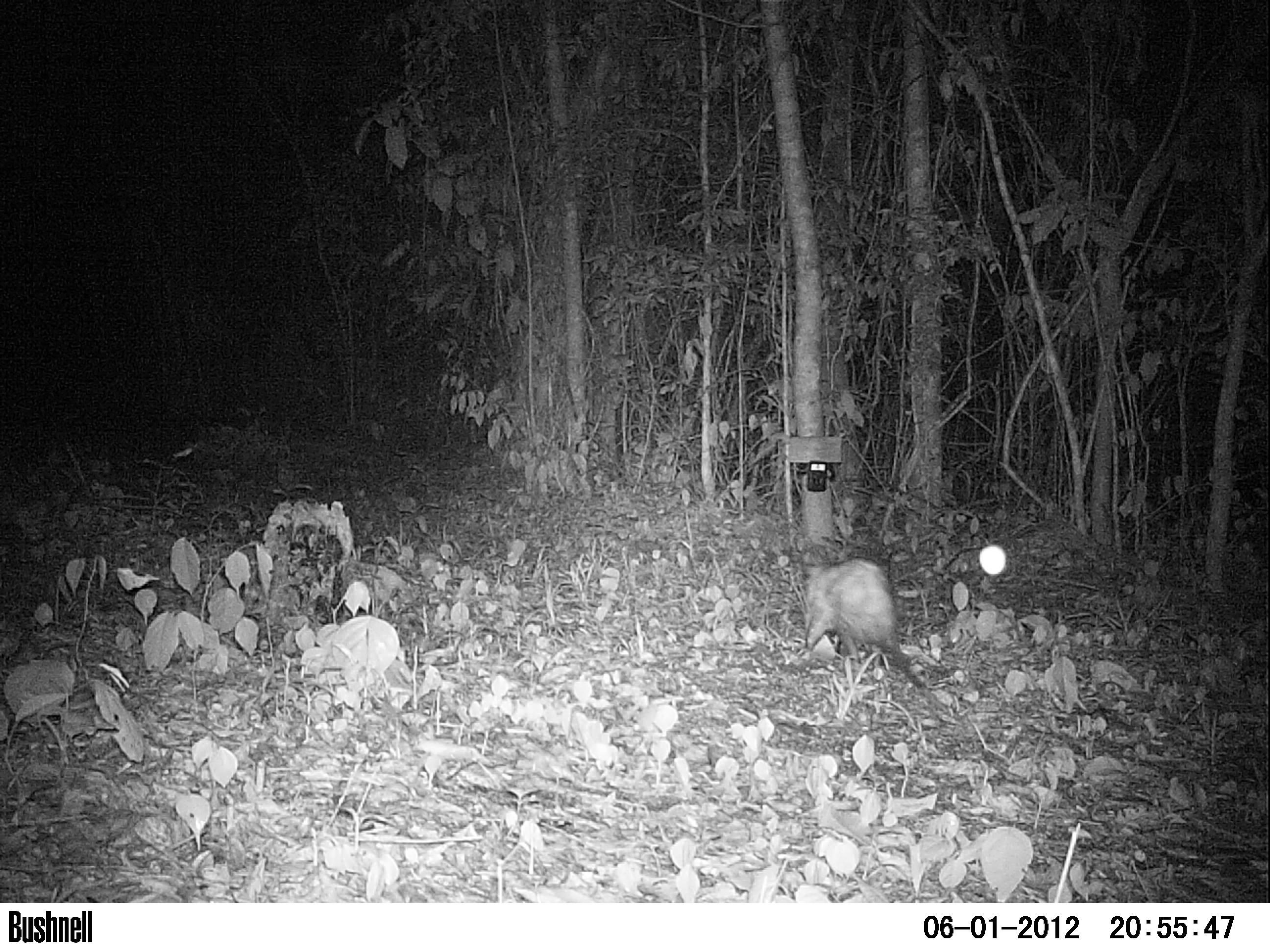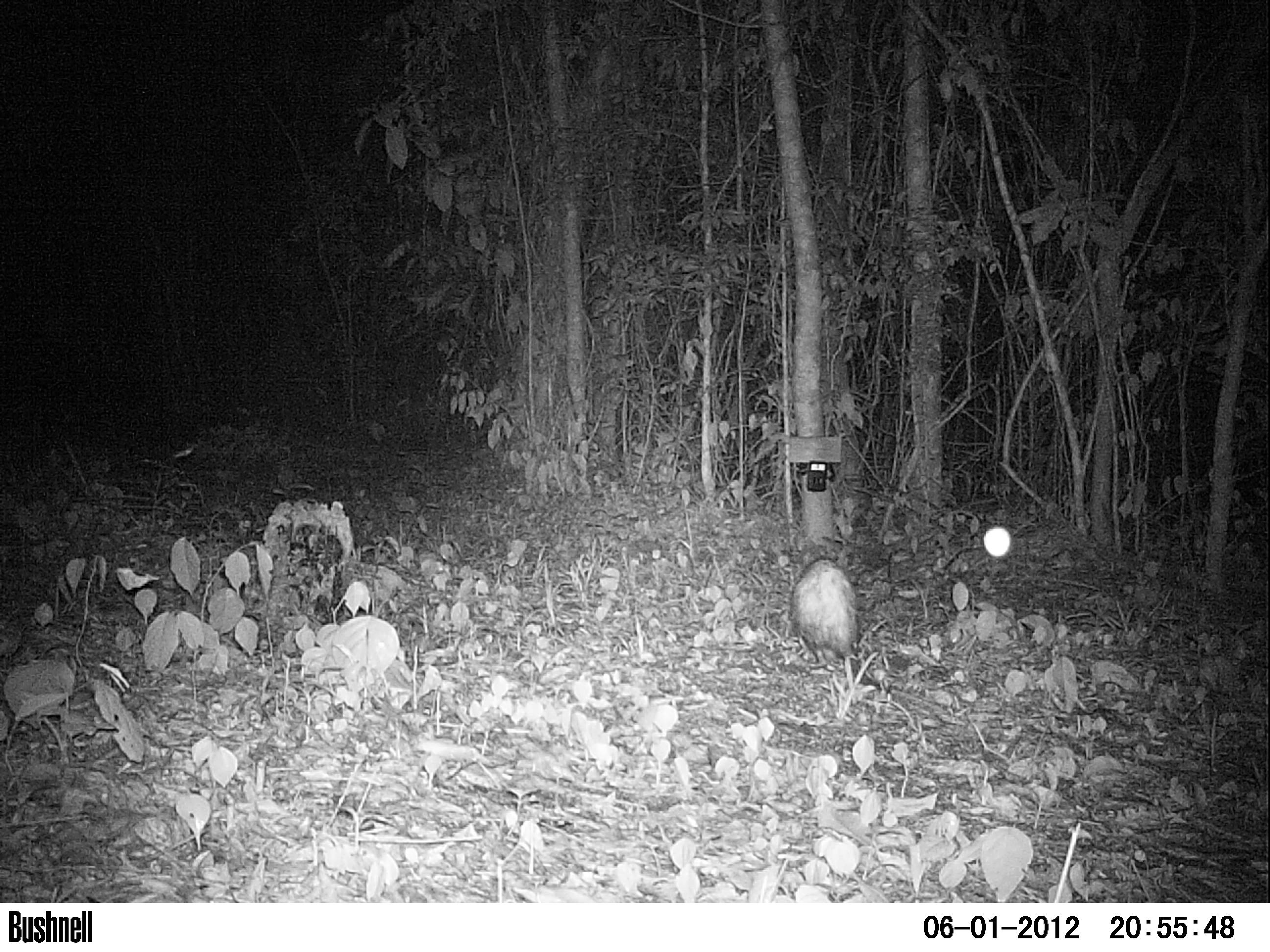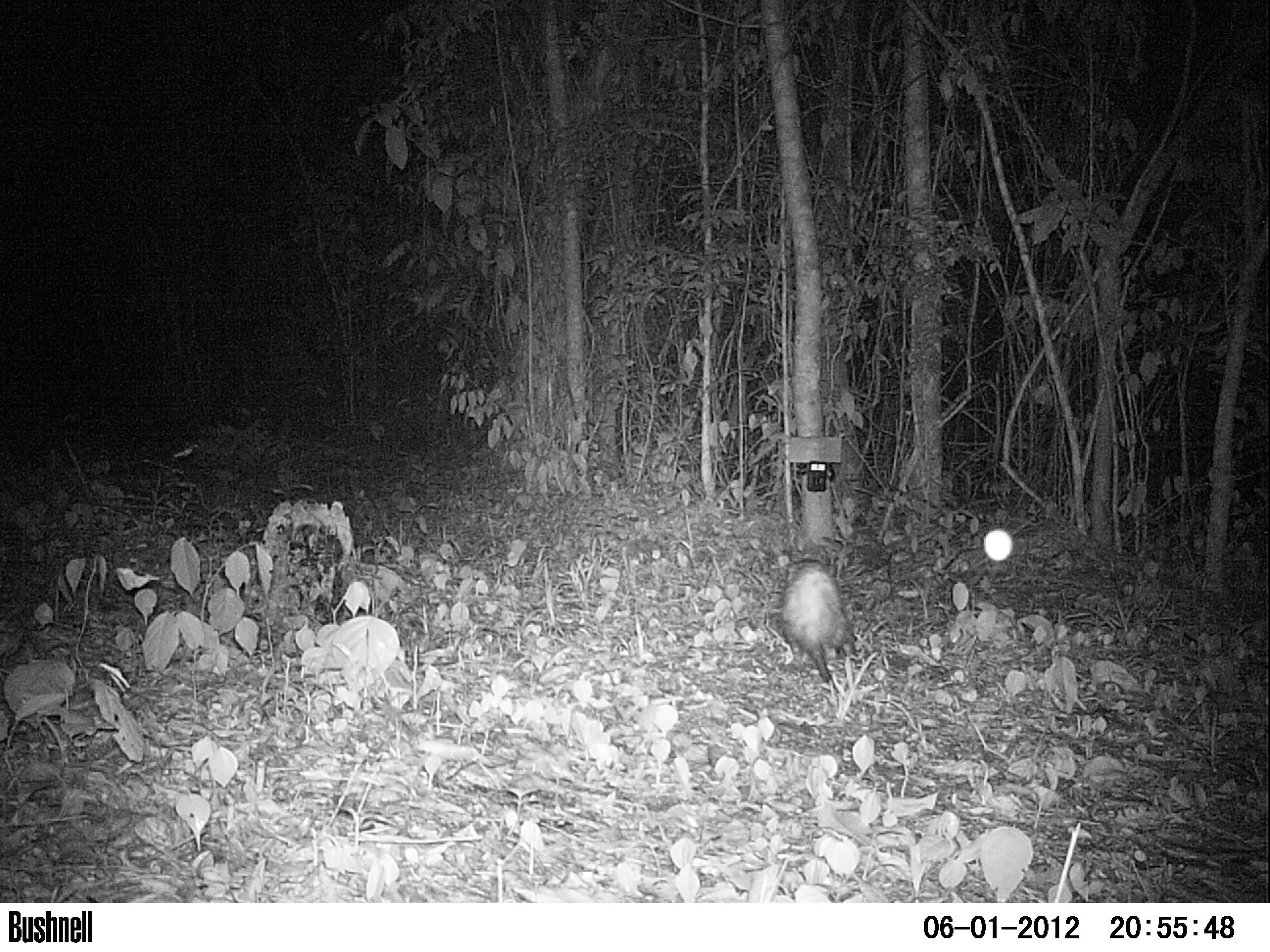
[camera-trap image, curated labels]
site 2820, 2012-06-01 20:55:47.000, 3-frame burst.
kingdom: Animalia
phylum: Chordata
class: Mammalia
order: Didelphimorphia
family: Didelphidae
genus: Didelphis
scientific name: Didelphis virginiana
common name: virginia opossum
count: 1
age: adult